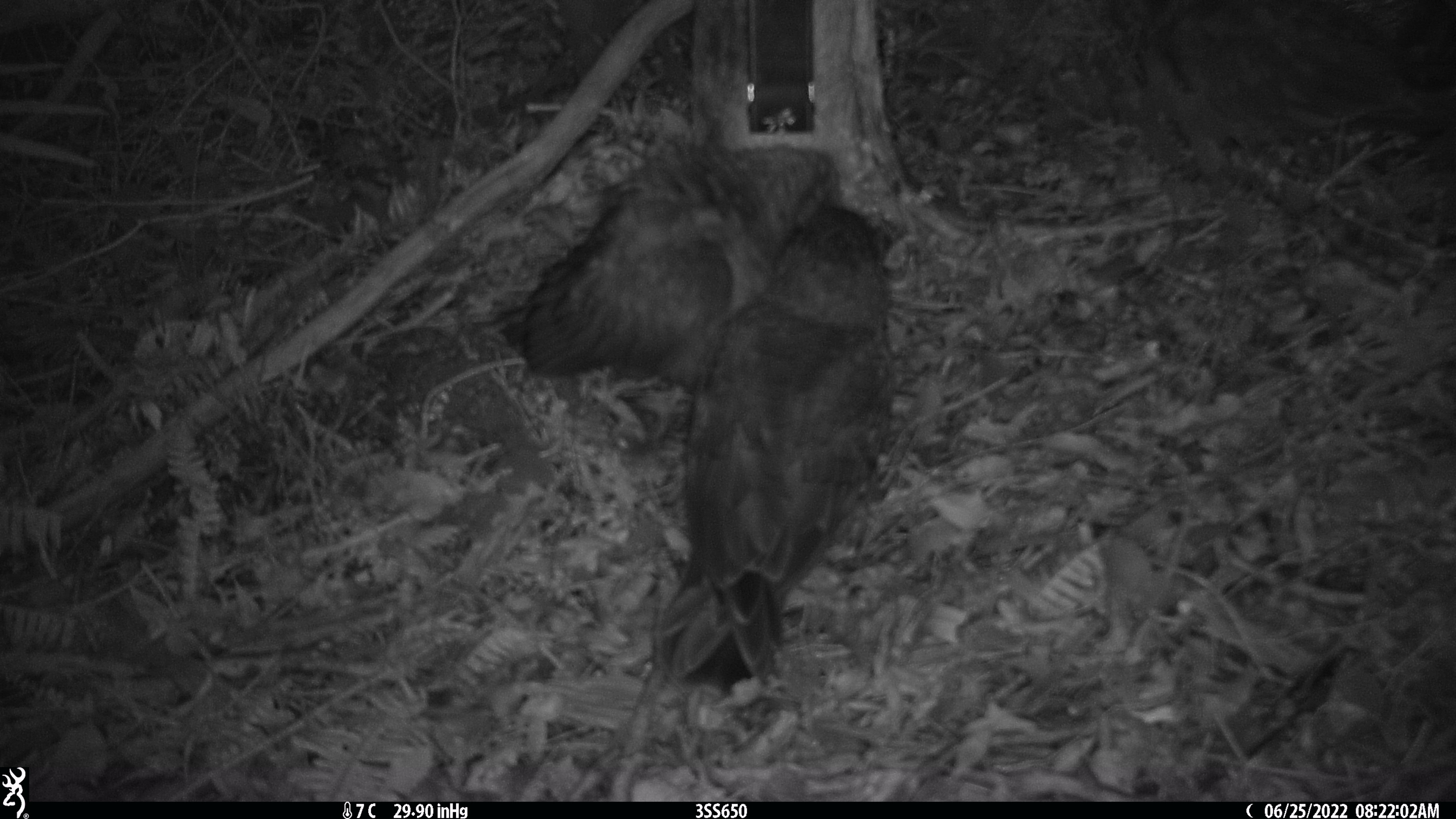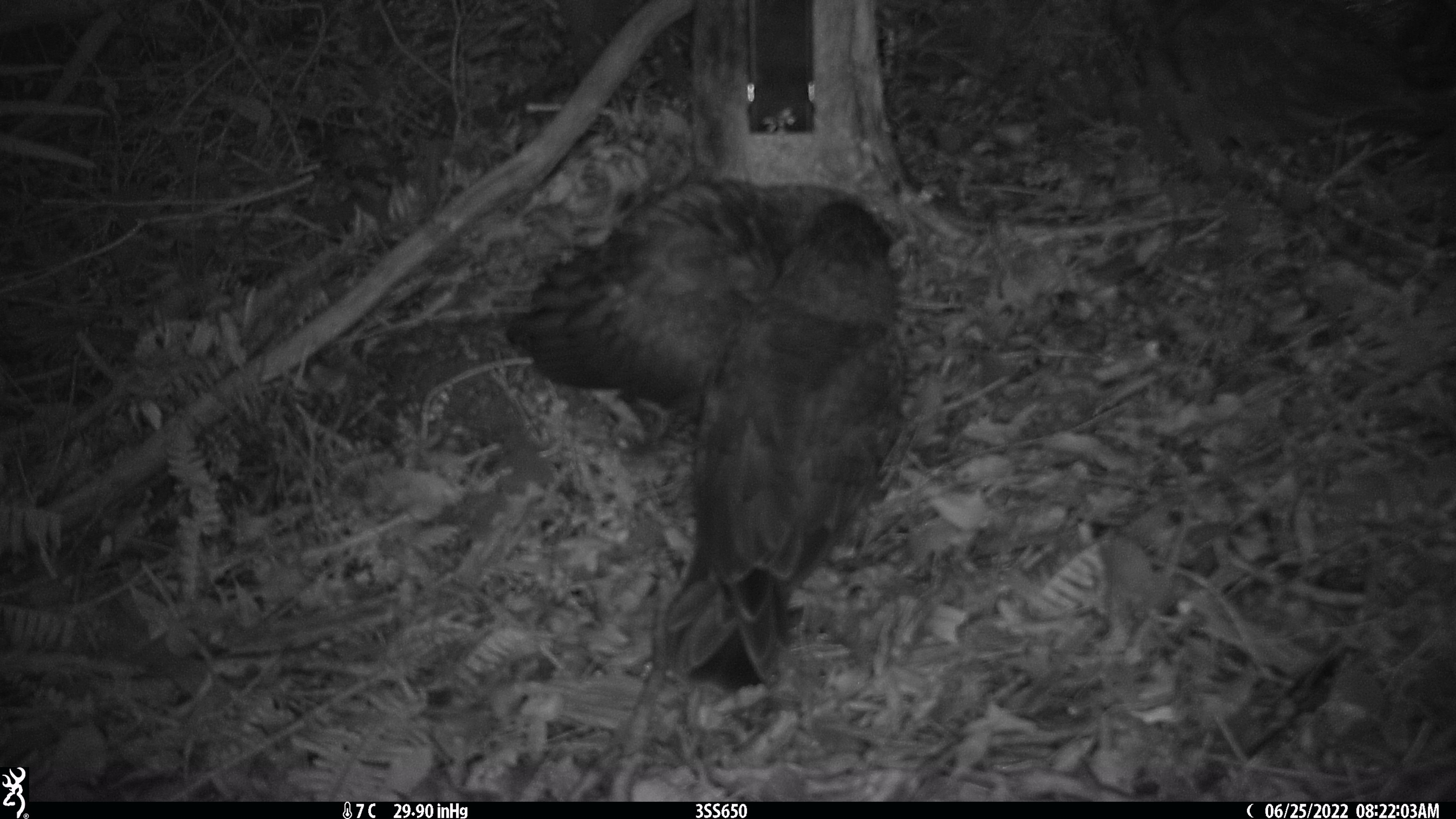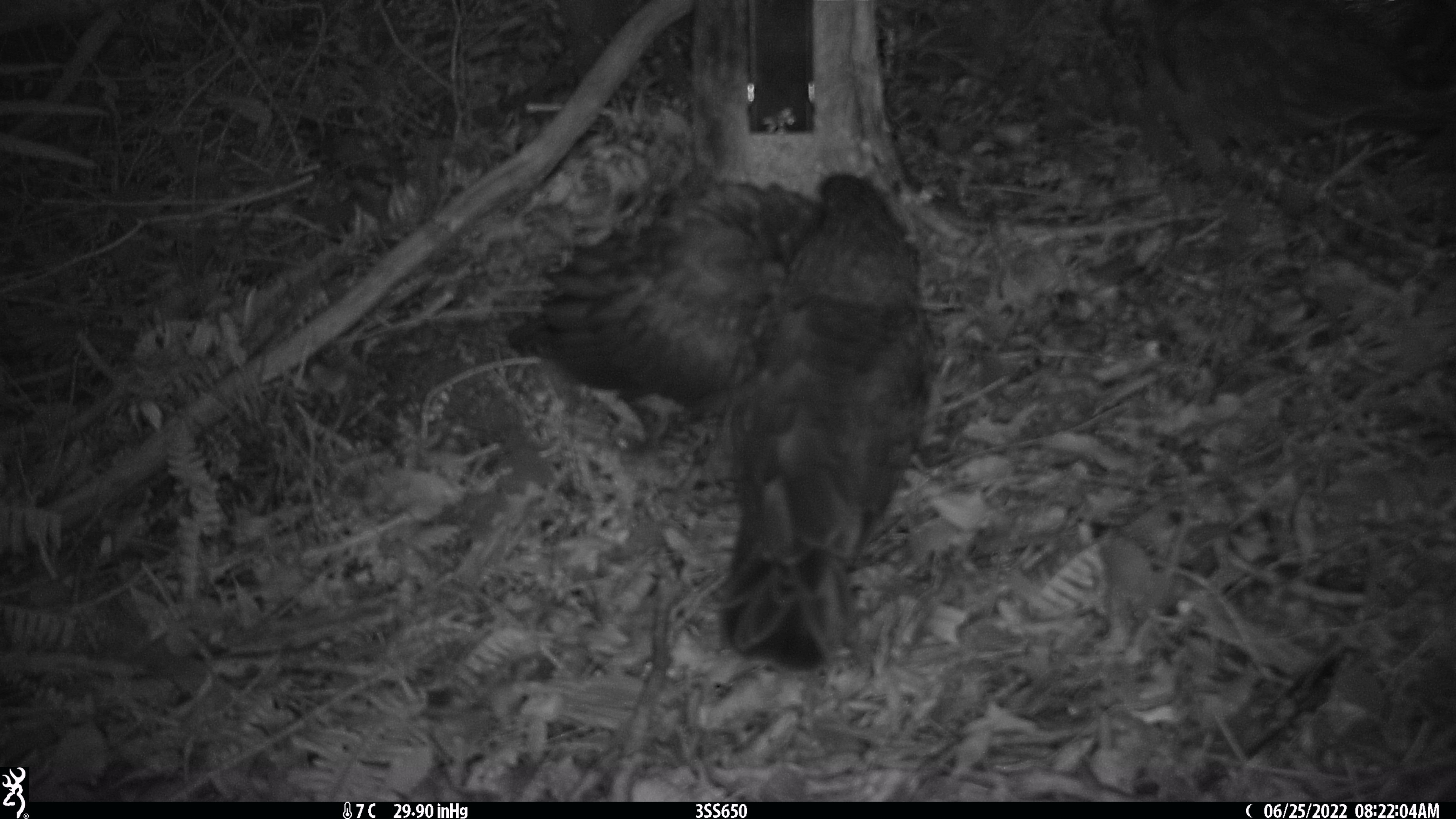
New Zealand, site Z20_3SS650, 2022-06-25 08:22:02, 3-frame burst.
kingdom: Animalia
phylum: Chordata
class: Aves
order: Psittaciformes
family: Strigopidae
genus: Nestor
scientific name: Nestor notabilis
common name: kea